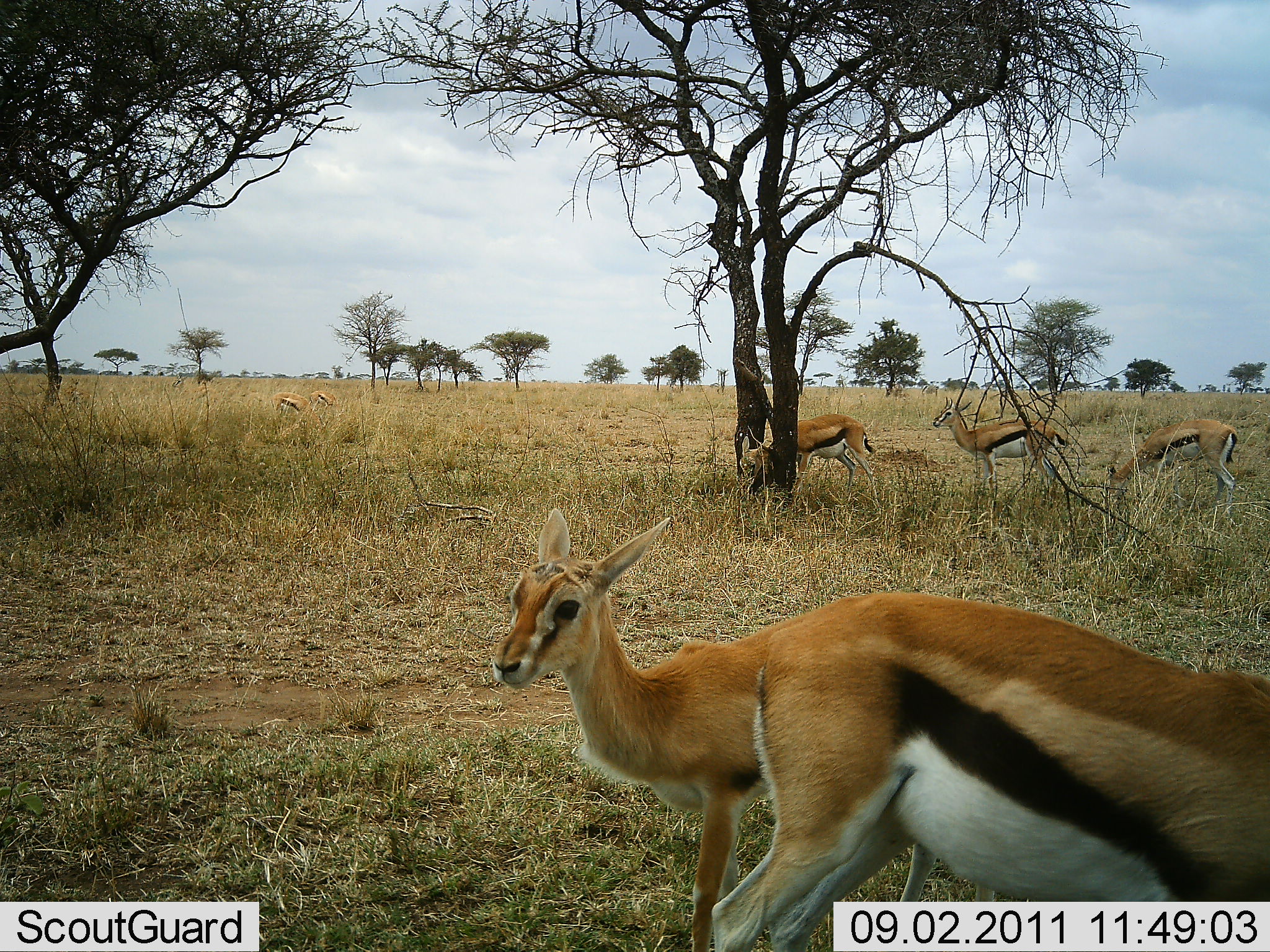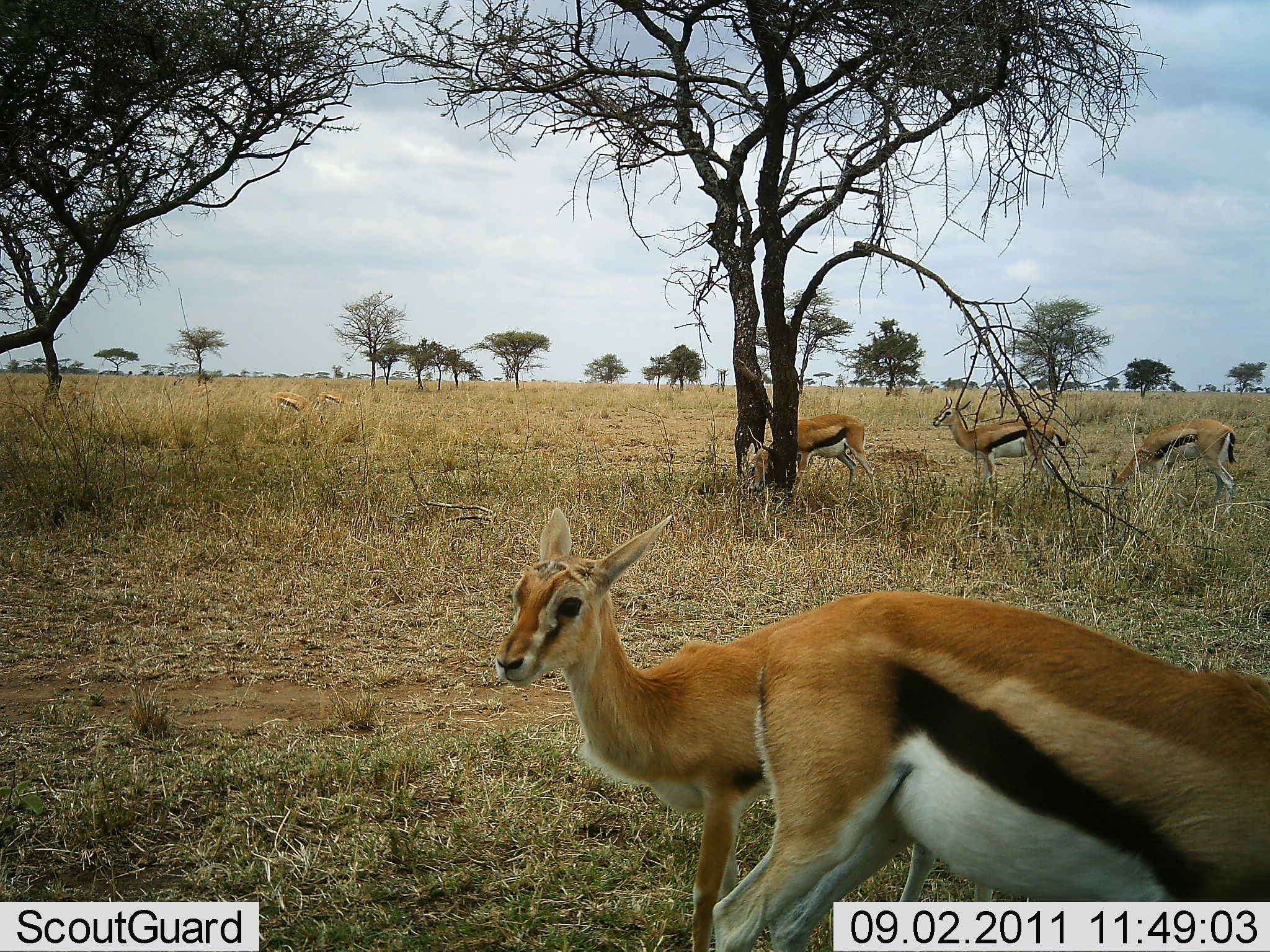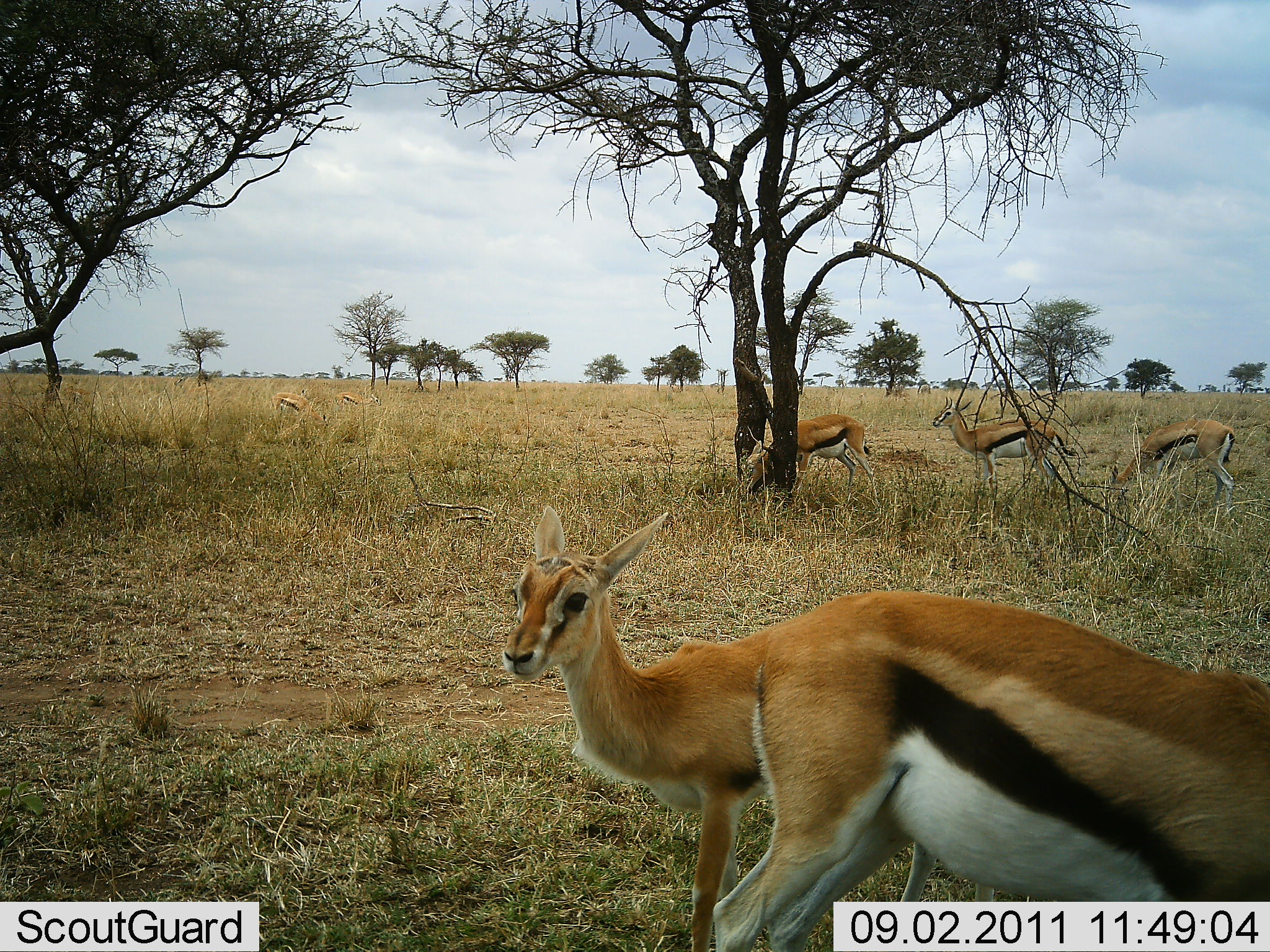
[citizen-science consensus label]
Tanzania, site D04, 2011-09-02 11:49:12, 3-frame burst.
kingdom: Animalia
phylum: Chordata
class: Mammalia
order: Artiodactyla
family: Bovidae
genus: Eudorcas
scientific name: Eudorcas thomsonii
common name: thomson's gazelle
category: gazellethomsons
Gazellethomsons (thomson's gazelle) (Eudorcas thomsonii), count 5. Behavior (volunteer vote fractions): standing 83%, resting 8%, moving 25%, interacting 0%. Young present (vote fraction): 42%. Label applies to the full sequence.